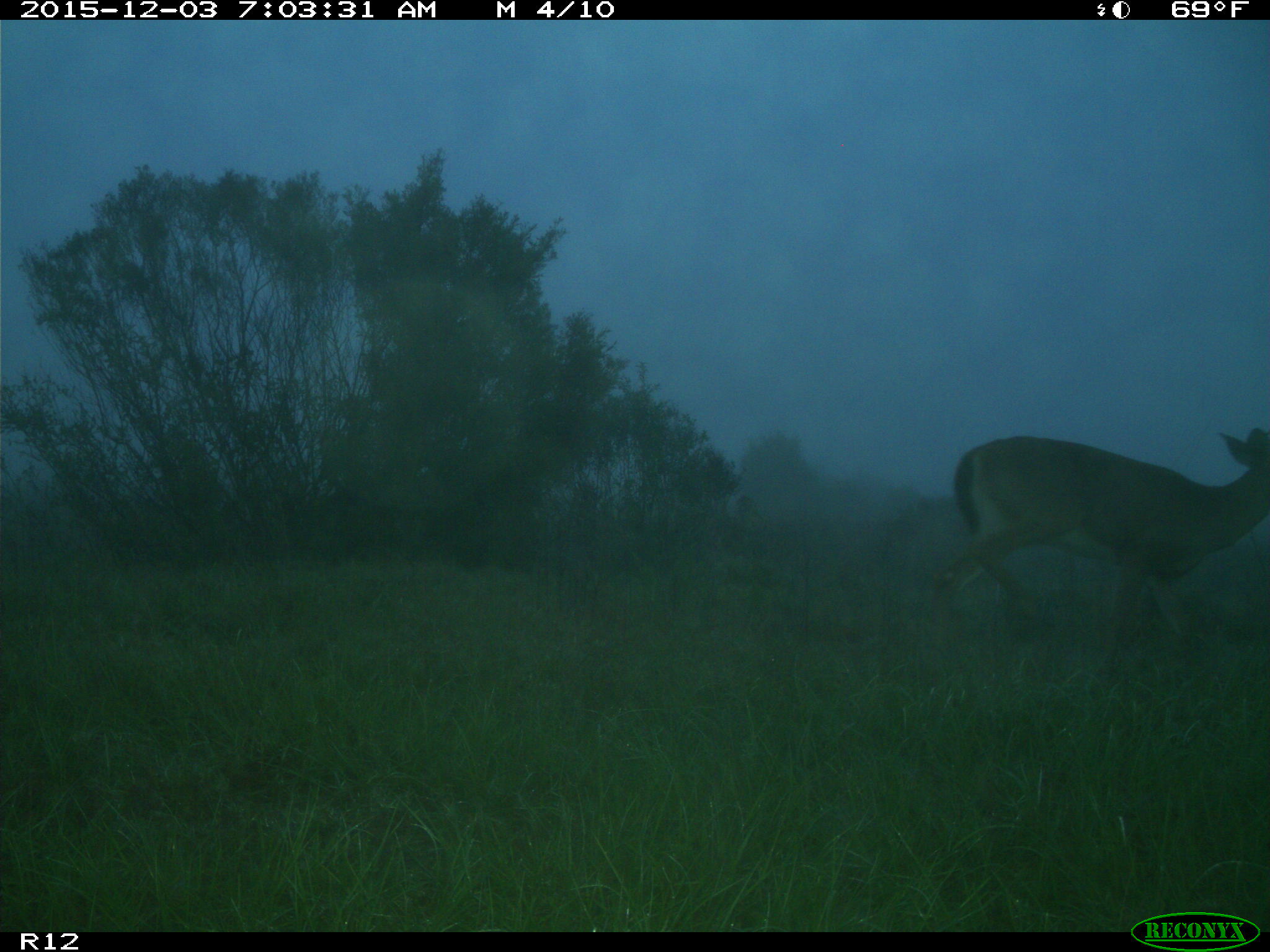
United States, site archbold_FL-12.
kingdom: Animalia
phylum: Chordata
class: Mammalia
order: Artiodactyla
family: Cervidae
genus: Odocoileus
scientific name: Odocoileus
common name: deer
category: unidentified deer